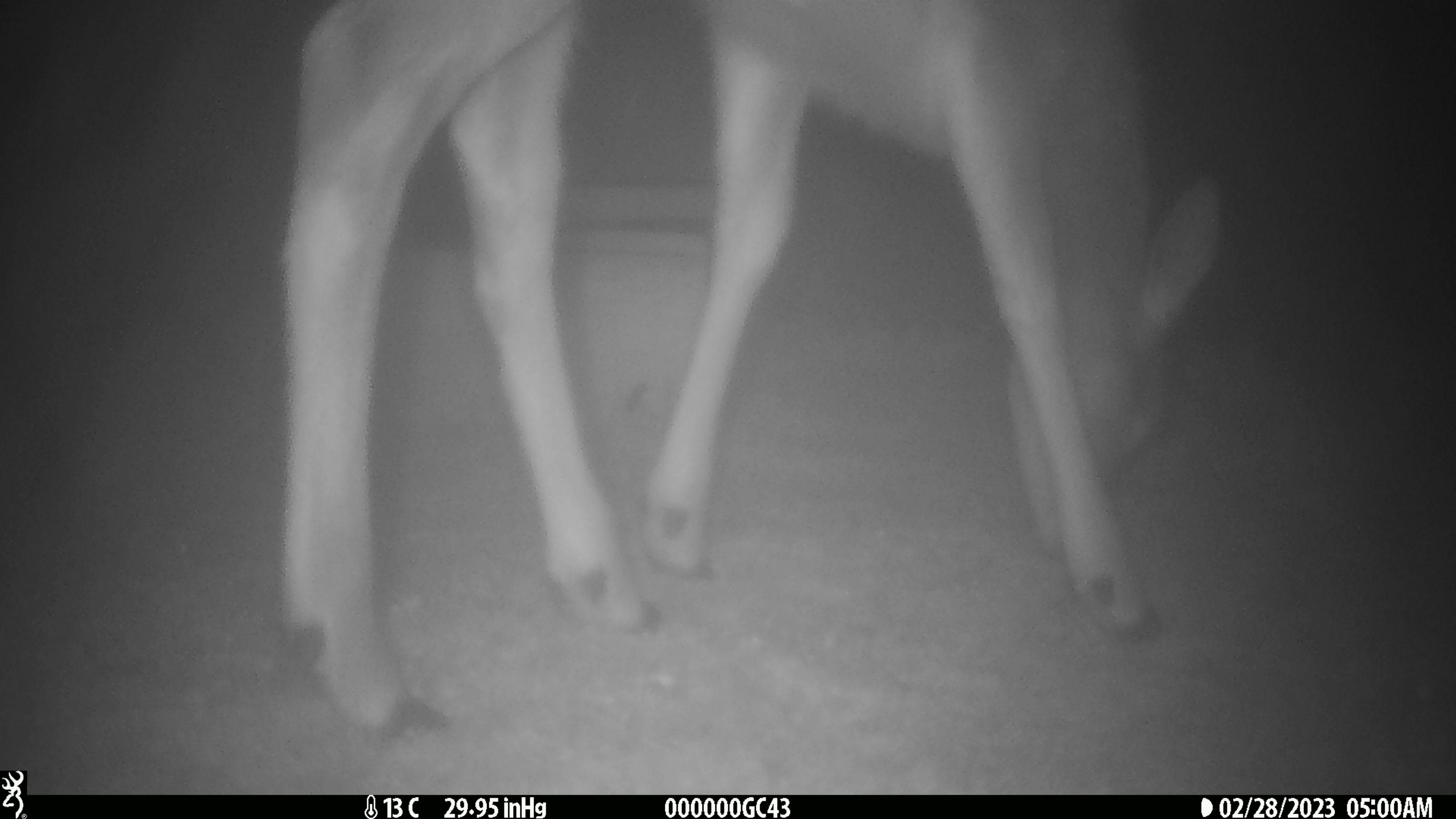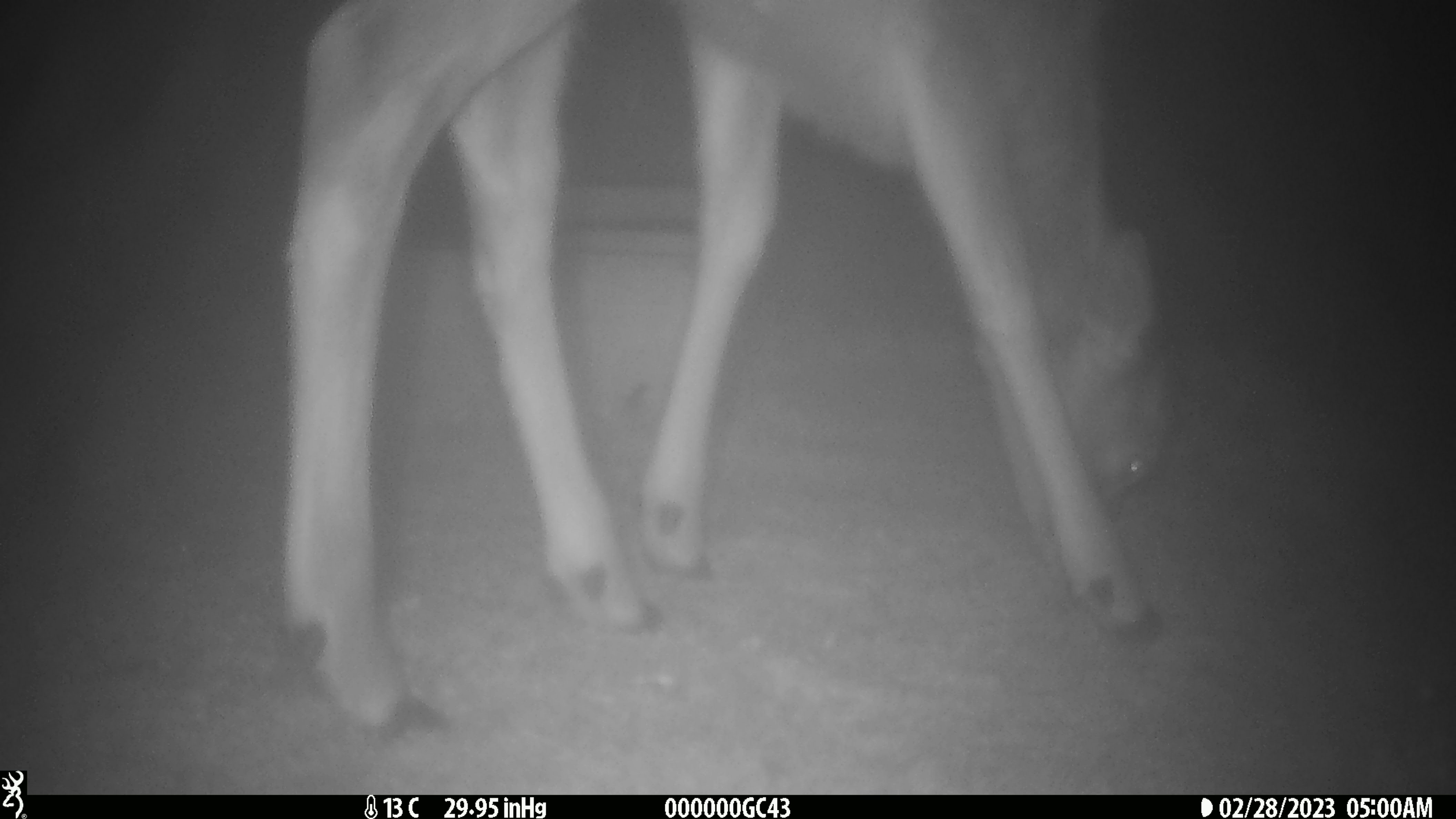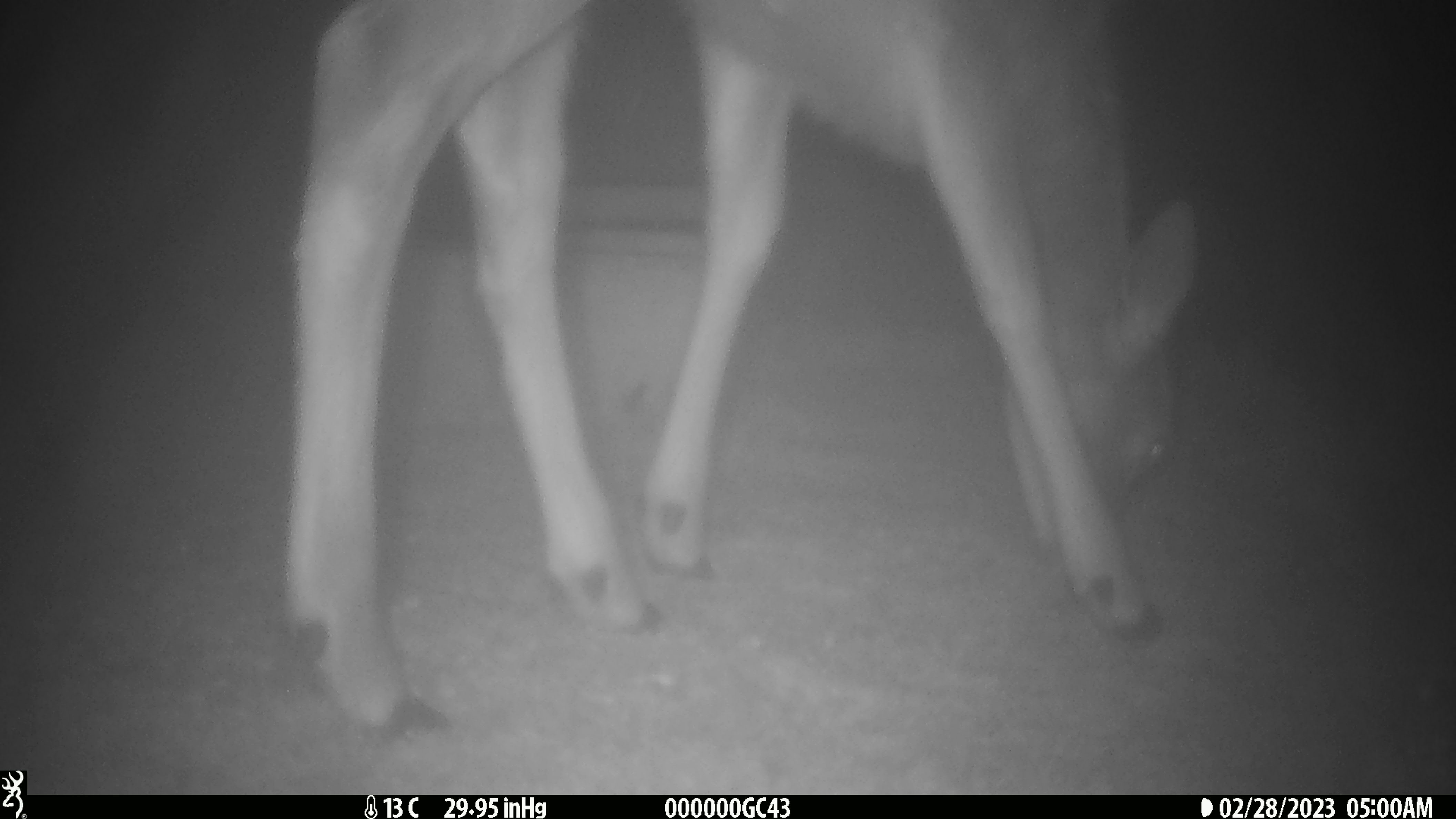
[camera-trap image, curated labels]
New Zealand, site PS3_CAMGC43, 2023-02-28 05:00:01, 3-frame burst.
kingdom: Animalia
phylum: Chordata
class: Mammalia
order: Artiodactyla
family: Cervidae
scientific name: Cervidae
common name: deer